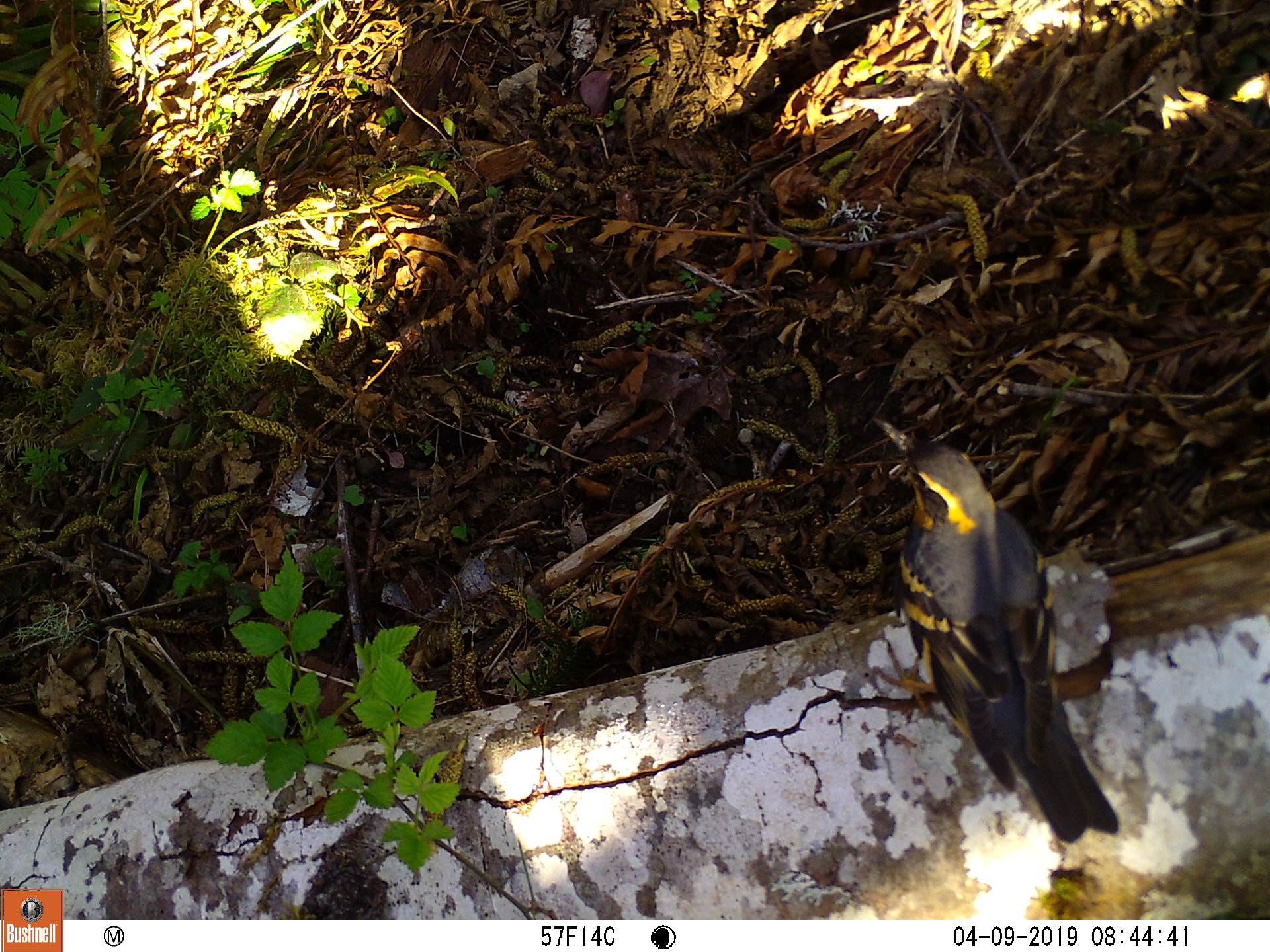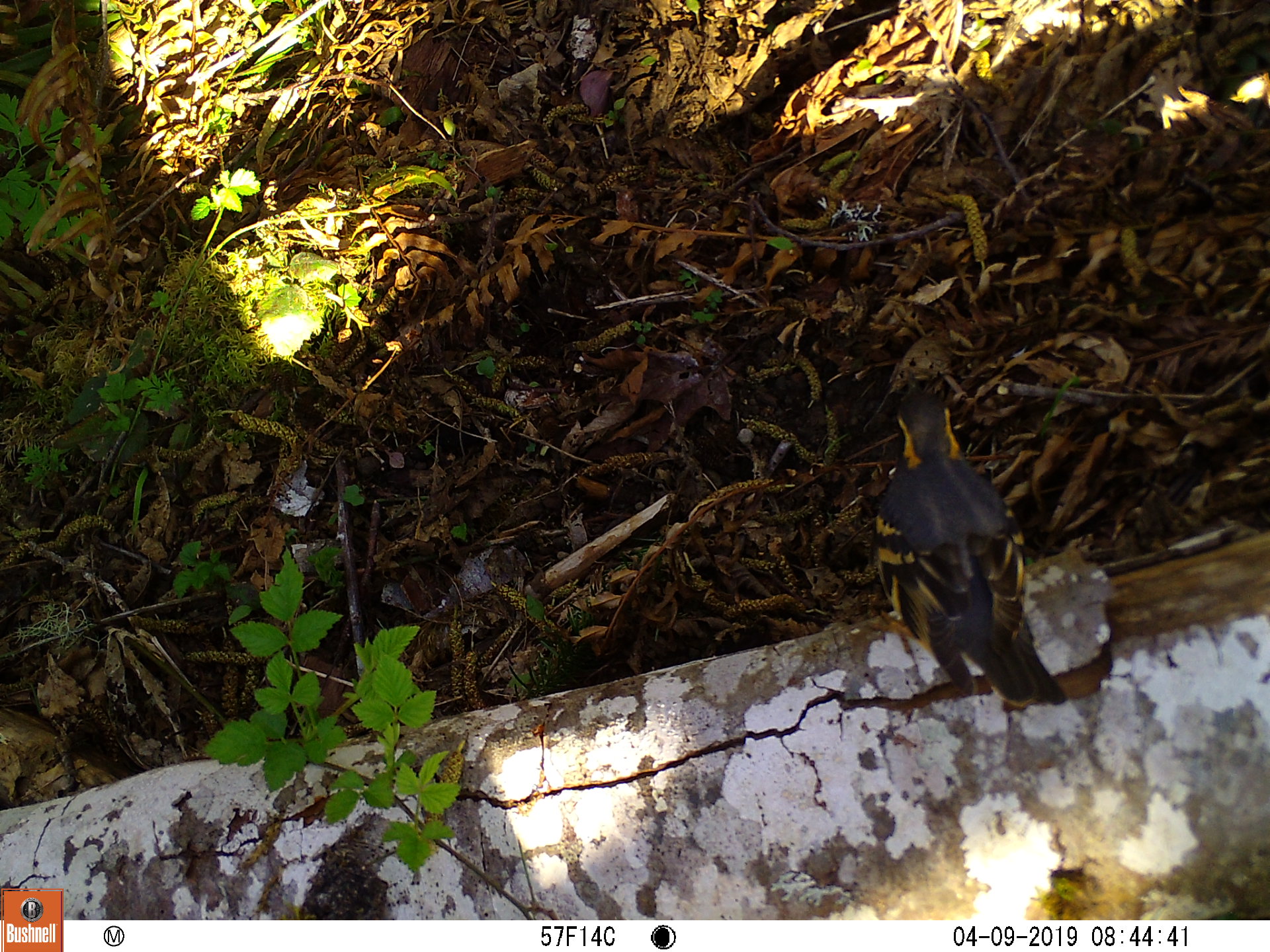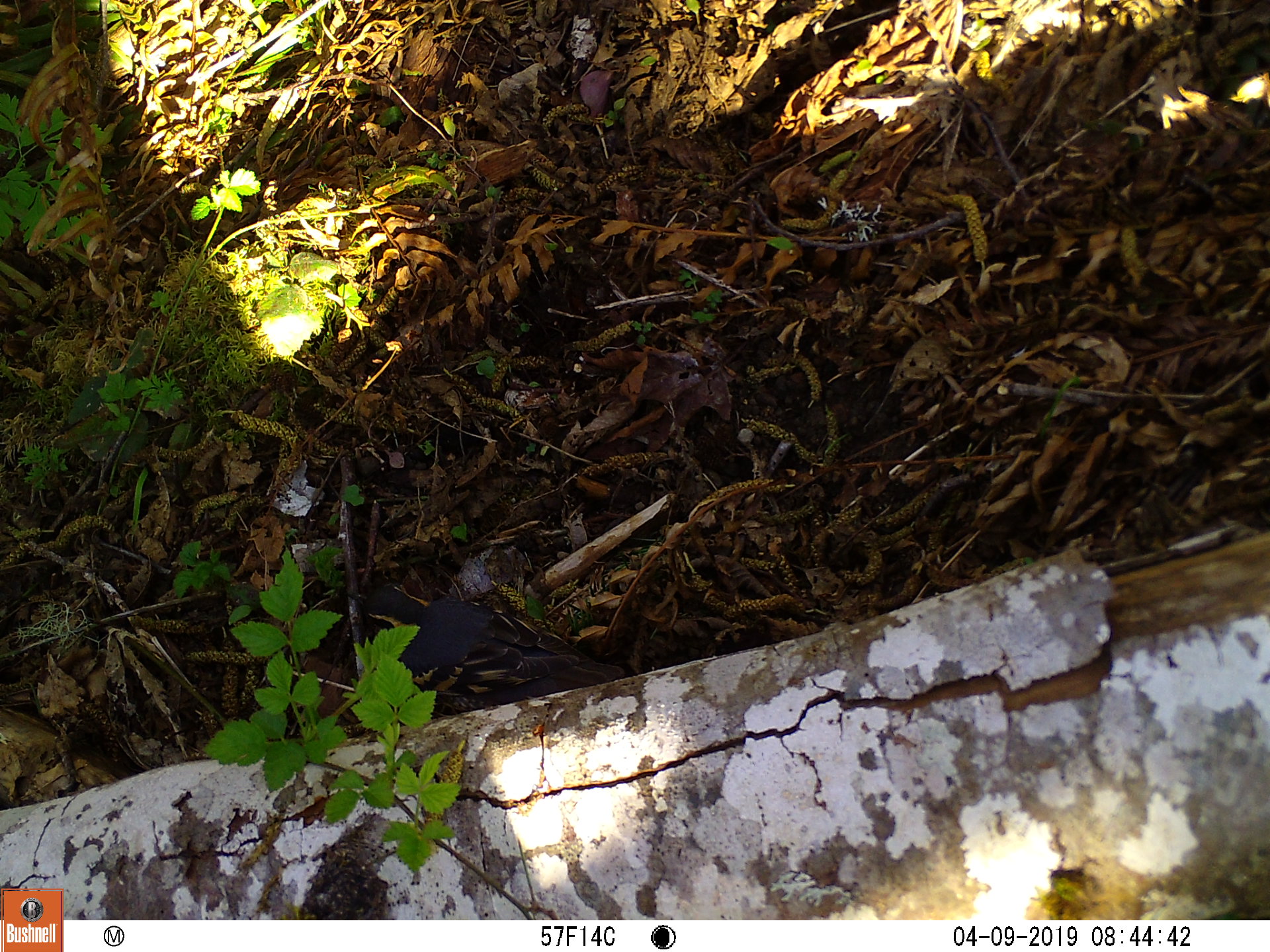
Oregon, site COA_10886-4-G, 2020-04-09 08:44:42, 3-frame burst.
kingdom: Animalia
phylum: Chordata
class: Aves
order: Passeriformes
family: Turdidae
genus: Ixoreus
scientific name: Ixoreus naevius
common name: varied thrush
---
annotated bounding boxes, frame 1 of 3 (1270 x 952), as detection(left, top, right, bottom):
varied thrush: detection(857, 412, 1124, 846)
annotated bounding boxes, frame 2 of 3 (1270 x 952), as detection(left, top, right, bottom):
varied thrush: detection(868, 387, 1058, 713)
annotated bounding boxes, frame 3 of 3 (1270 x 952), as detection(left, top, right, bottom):
varied thrush: detection(356, 588, 631, 707)